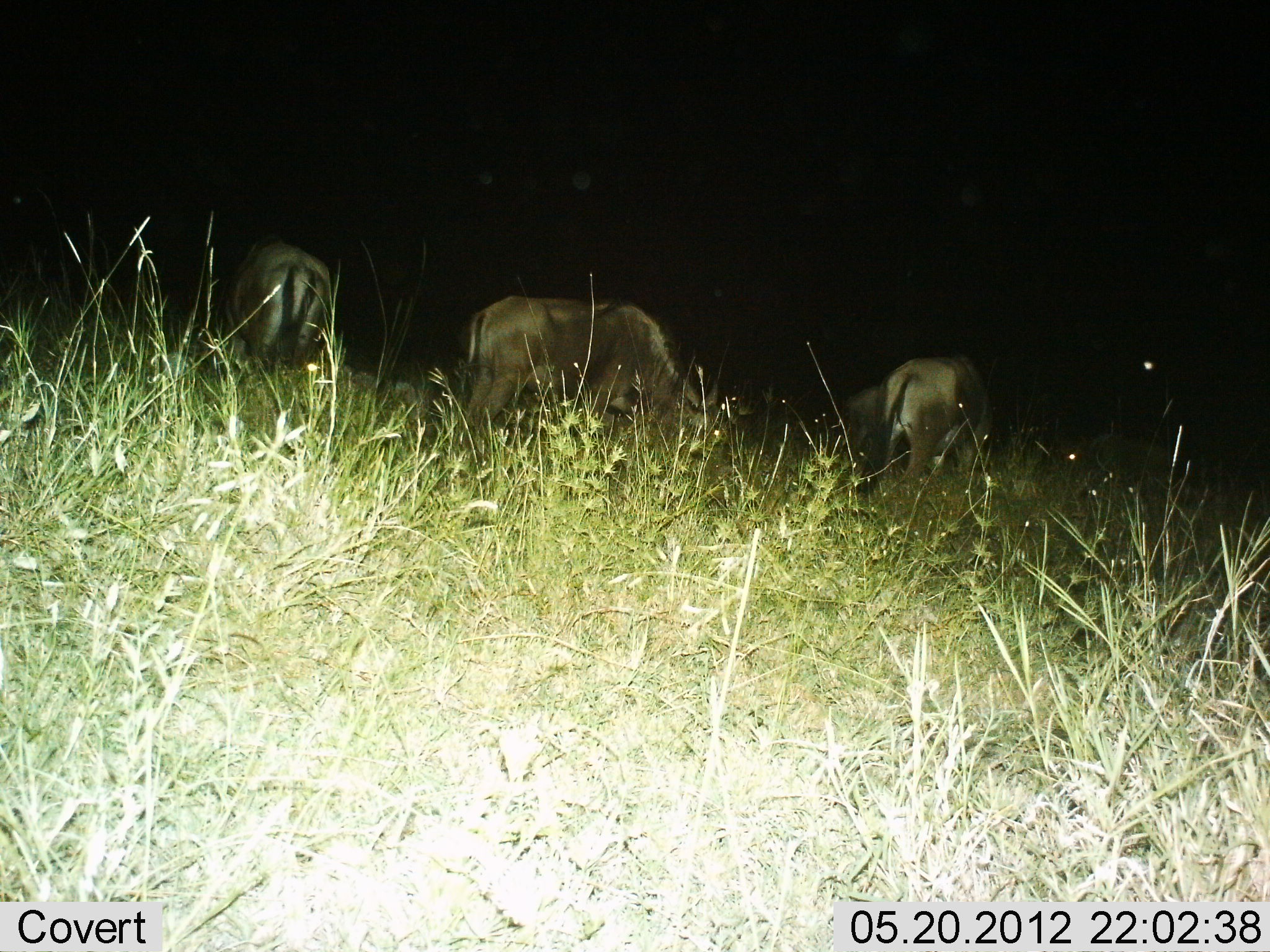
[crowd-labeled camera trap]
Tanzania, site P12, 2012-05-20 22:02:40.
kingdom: Animalia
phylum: Chordata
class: Mammalia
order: Artiodactyla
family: Bovidae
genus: Connochaetes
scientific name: Connochaetes taurinus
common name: blue wildebeest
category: wildebeest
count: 4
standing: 20%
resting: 10%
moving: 0%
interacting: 0%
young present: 0%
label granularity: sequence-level